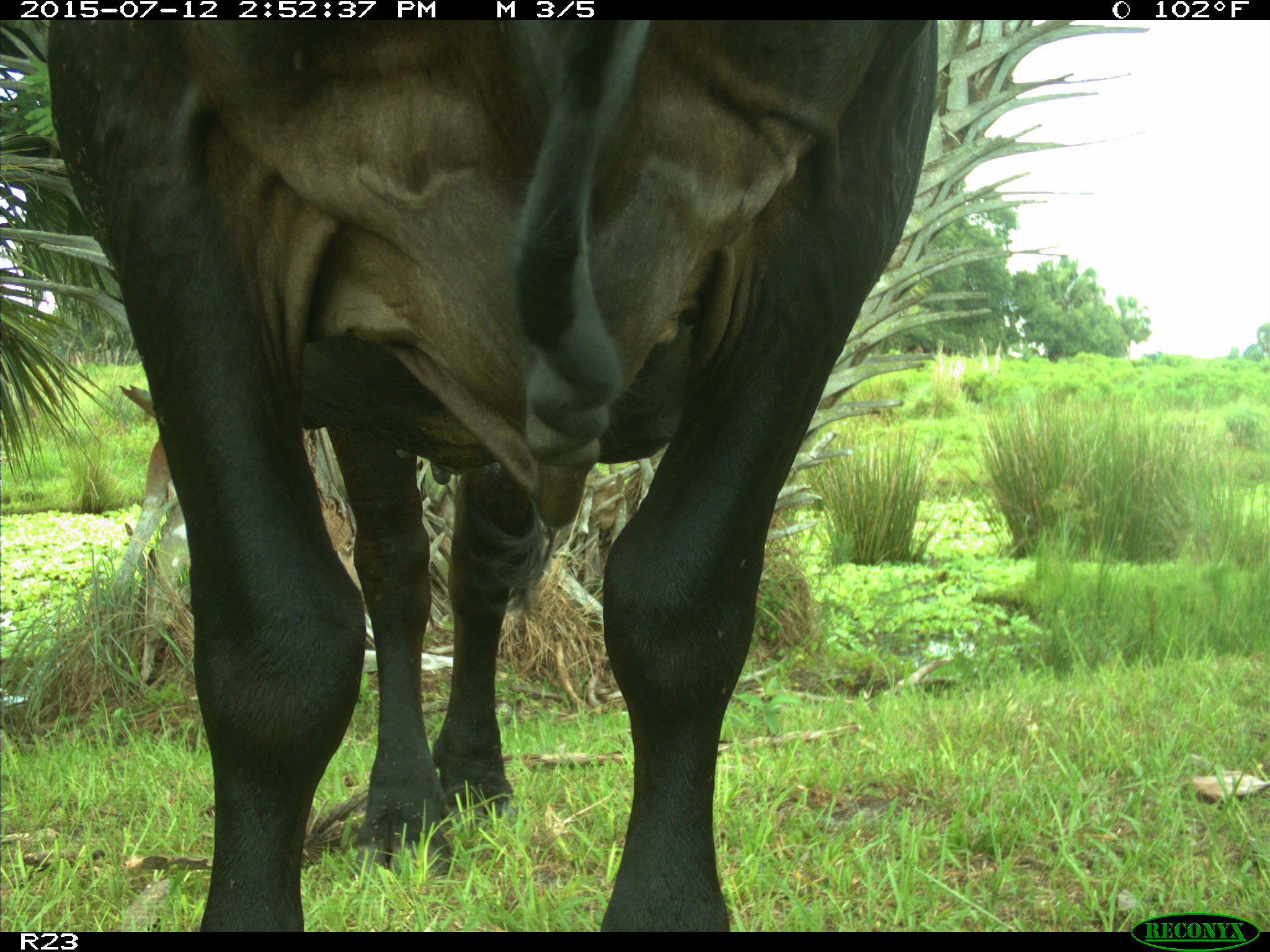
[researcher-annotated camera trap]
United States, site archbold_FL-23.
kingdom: Animalia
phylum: Chordata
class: Mammalia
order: Artiodactyla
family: Bovidae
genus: Bos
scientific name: Bos taurus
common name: domestic cow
Bos taurus (domestic cow).